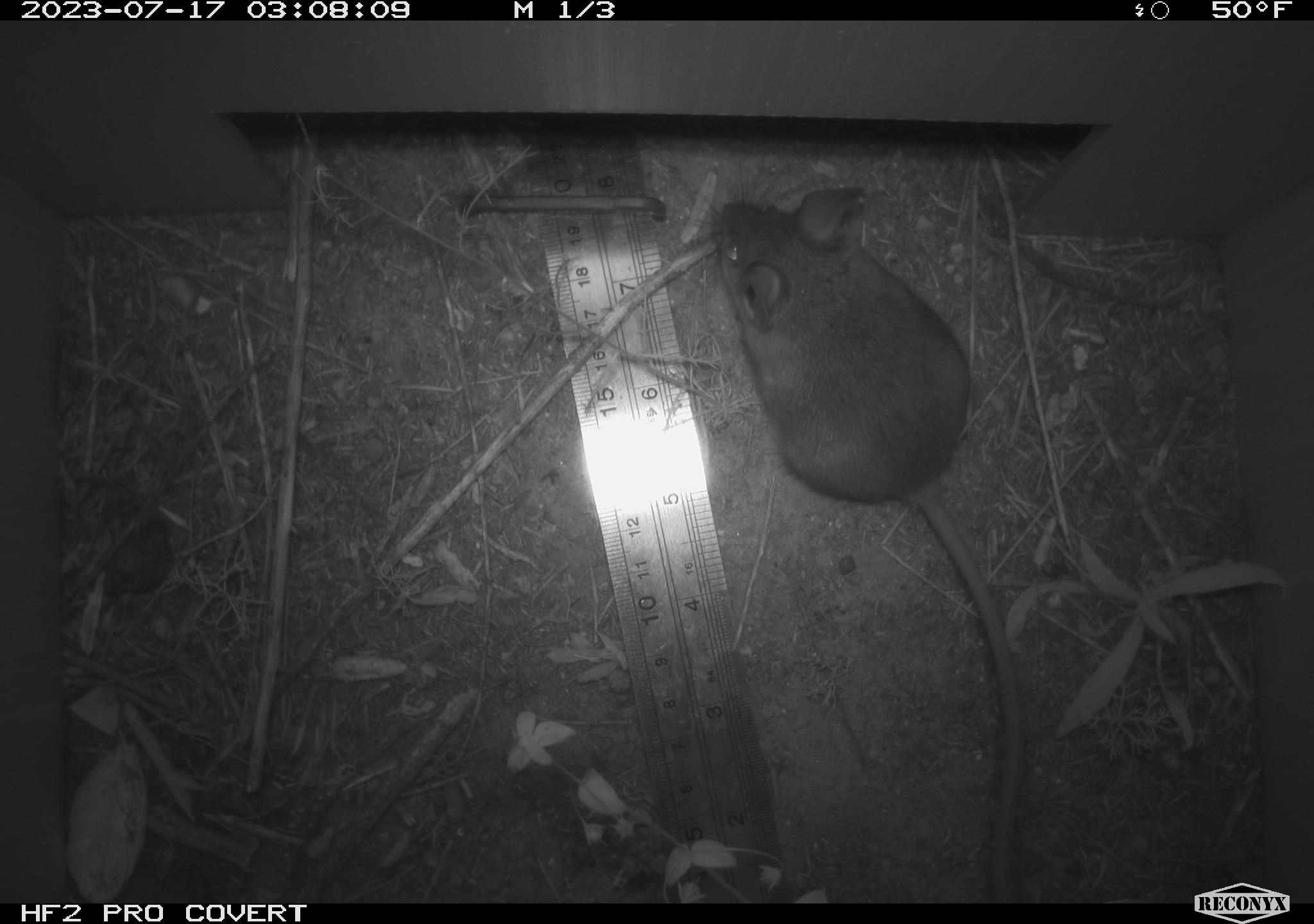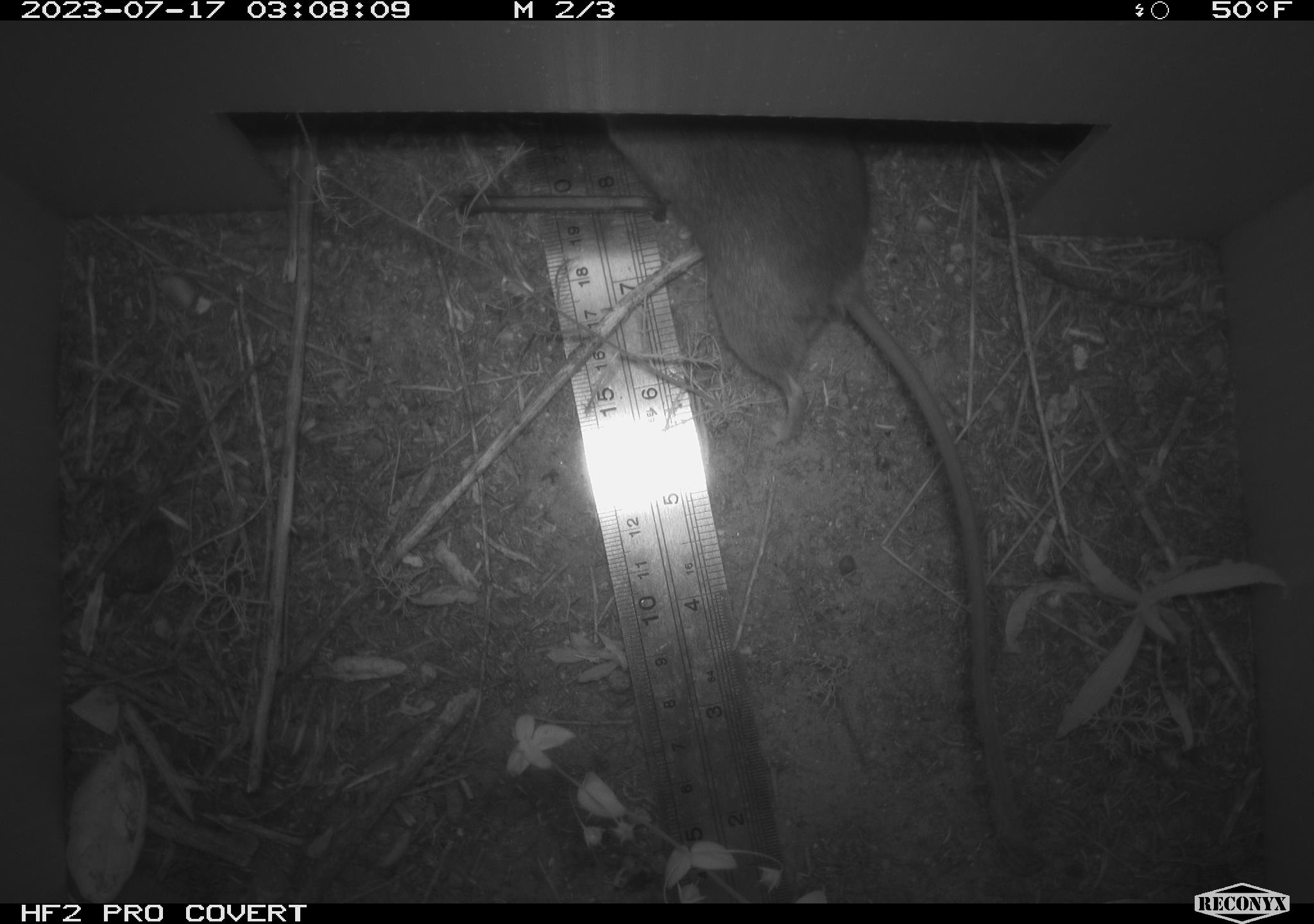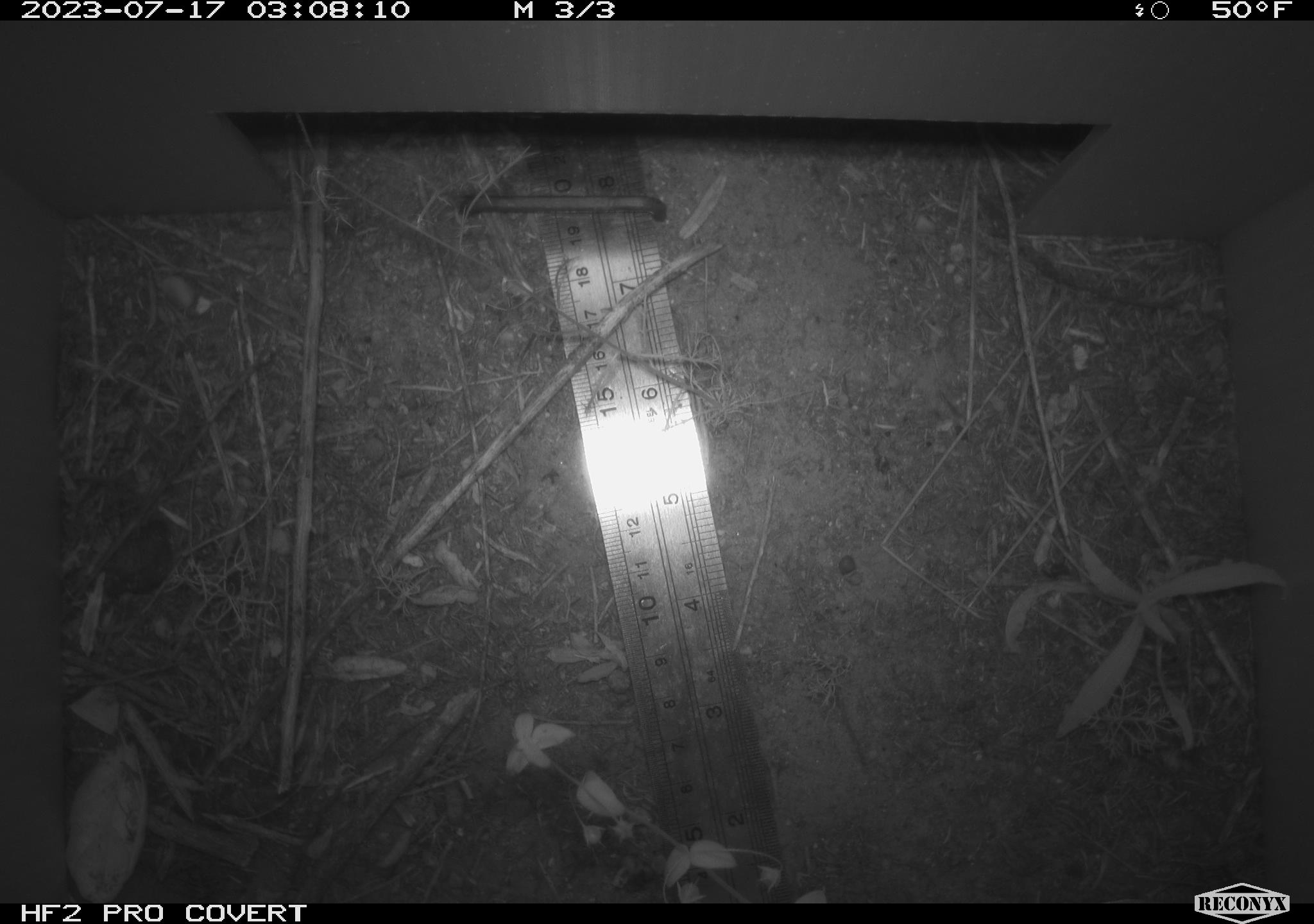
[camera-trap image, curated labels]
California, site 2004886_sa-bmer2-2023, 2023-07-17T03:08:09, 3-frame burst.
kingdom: Animalia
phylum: Chordata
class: Mammalia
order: Rodentia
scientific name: Rodentia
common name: mouse species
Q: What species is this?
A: Mouse species (Rodentia).